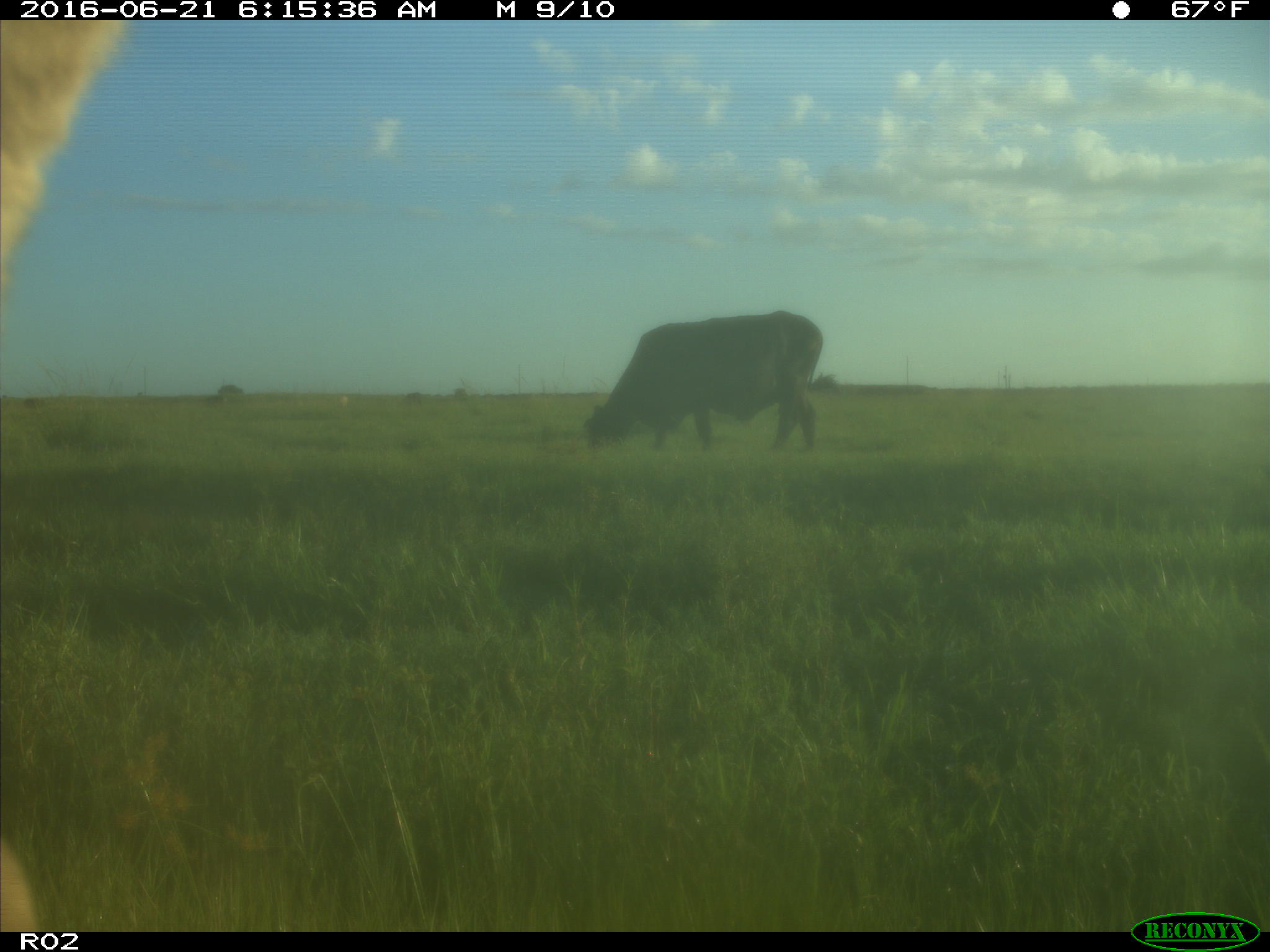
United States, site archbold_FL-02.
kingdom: Animalia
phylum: Chordata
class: Mammalia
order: Artiodactyla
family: Bovidae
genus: Bos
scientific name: Bos taurus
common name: domestic cow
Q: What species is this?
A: Bos taurus (domestic cow).